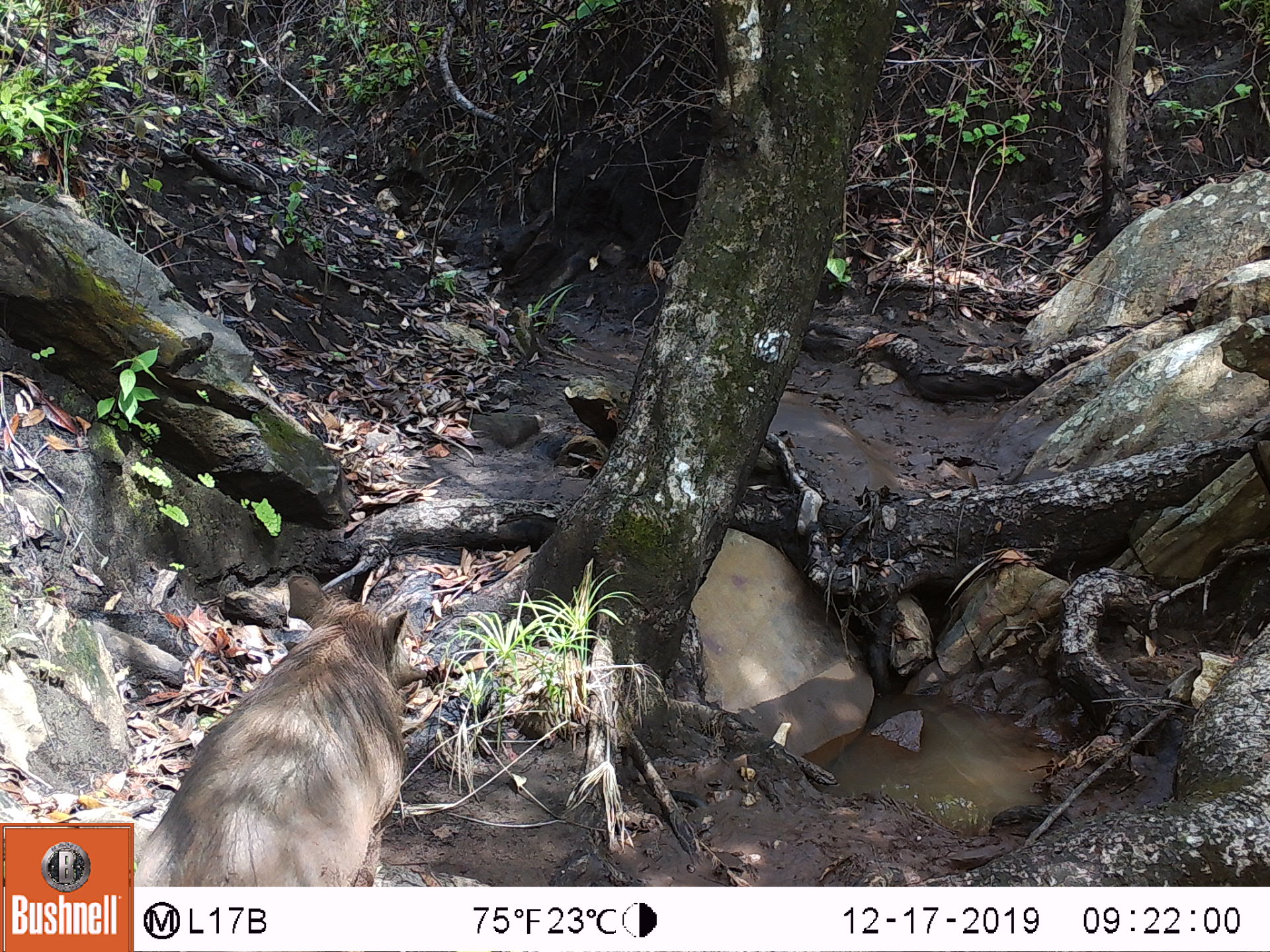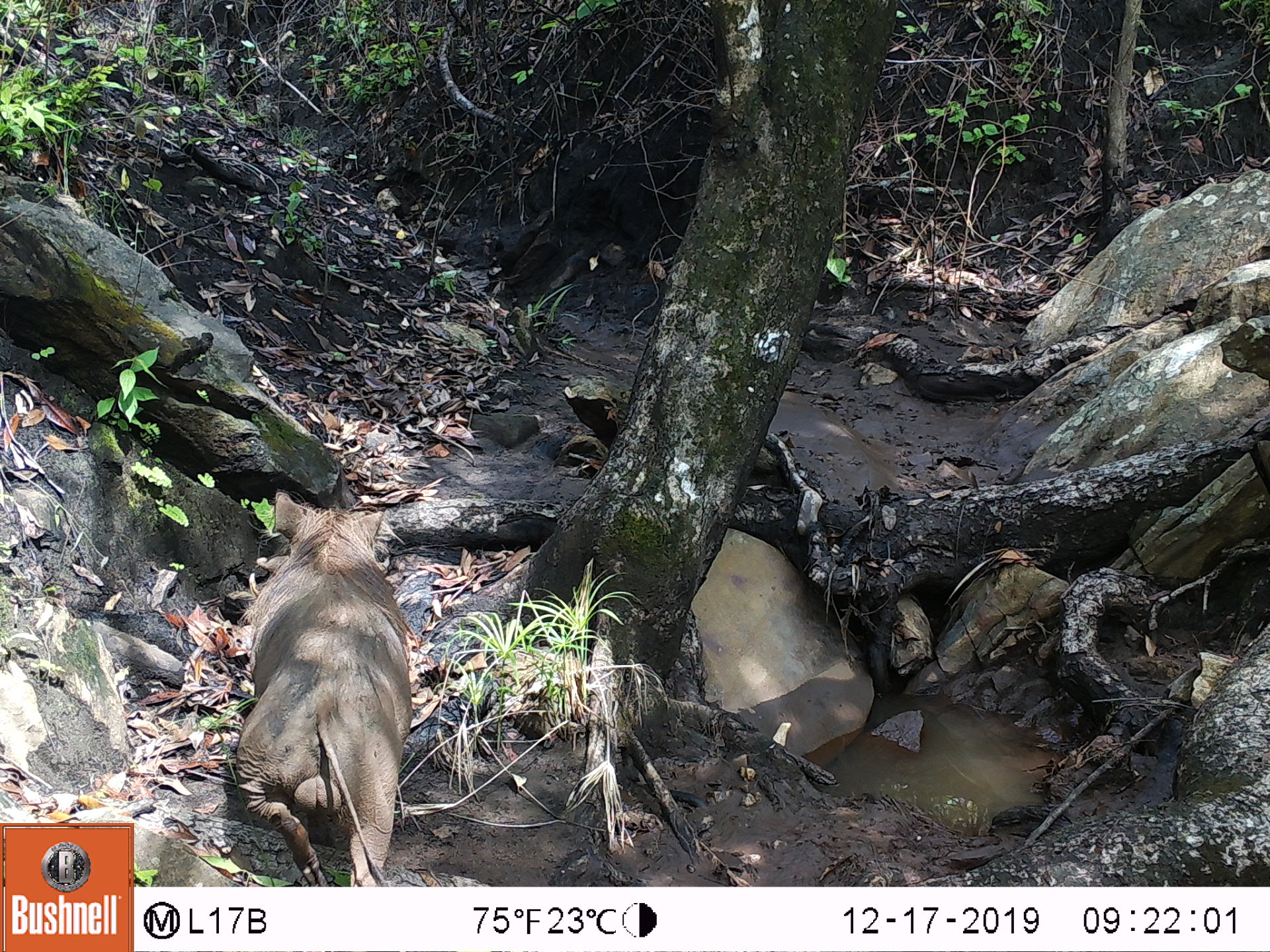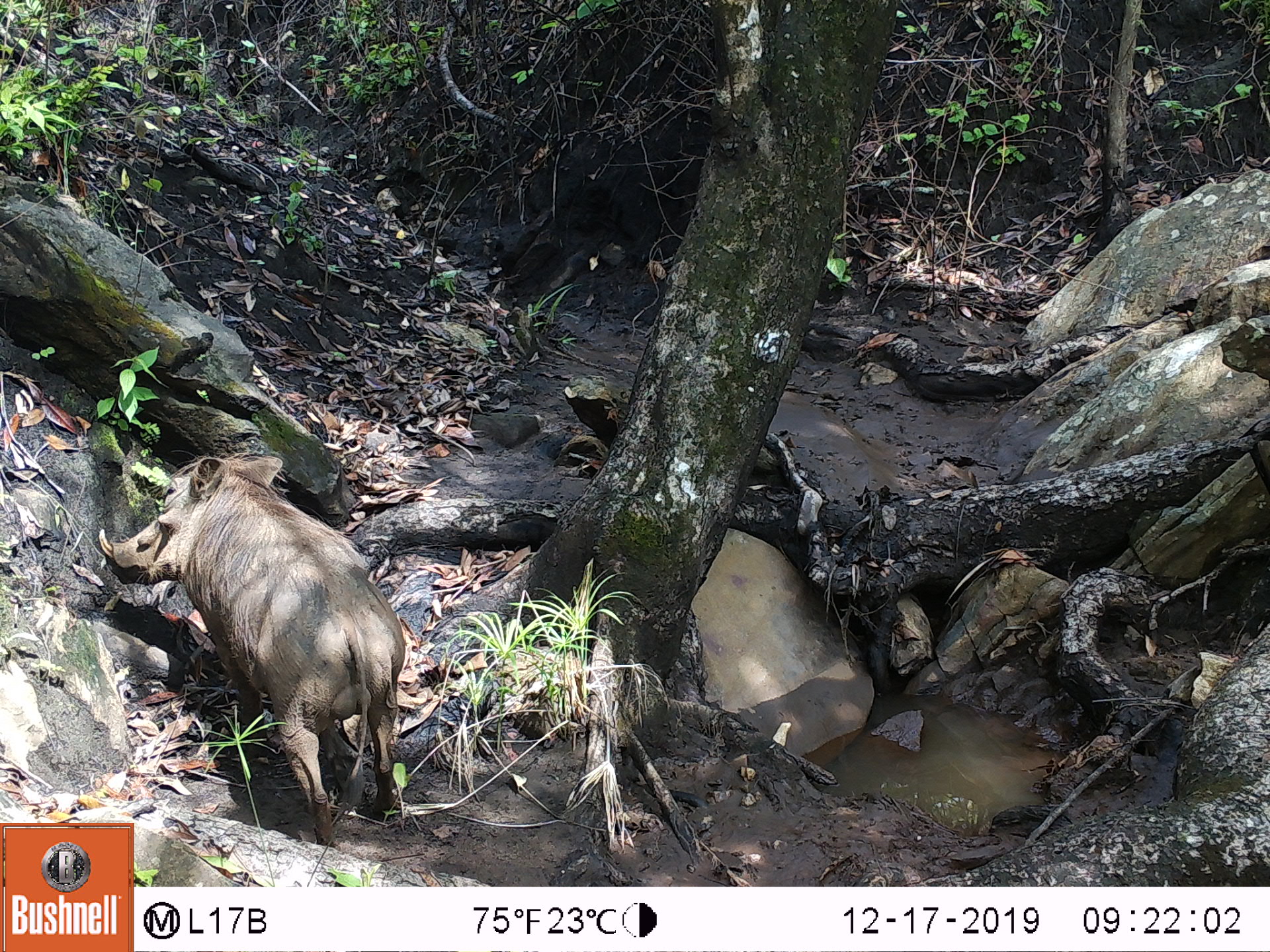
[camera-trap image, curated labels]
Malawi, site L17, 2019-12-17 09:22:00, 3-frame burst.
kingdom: Animalia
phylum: Chordata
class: Mammalia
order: Artiodactyla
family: Suidae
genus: Phacochoerus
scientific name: Phacochoerus africanus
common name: common warthog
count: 1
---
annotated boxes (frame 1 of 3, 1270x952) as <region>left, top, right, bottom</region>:
common warthog: <region>135, 577, 420, 880</region>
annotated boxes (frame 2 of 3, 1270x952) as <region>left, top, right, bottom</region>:
common warthog: <region>221, 489, 425, 880</region>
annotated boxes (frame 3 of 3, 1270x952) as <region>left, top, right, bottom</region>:
common warthog: <region>86, 444, 406, 819</region>